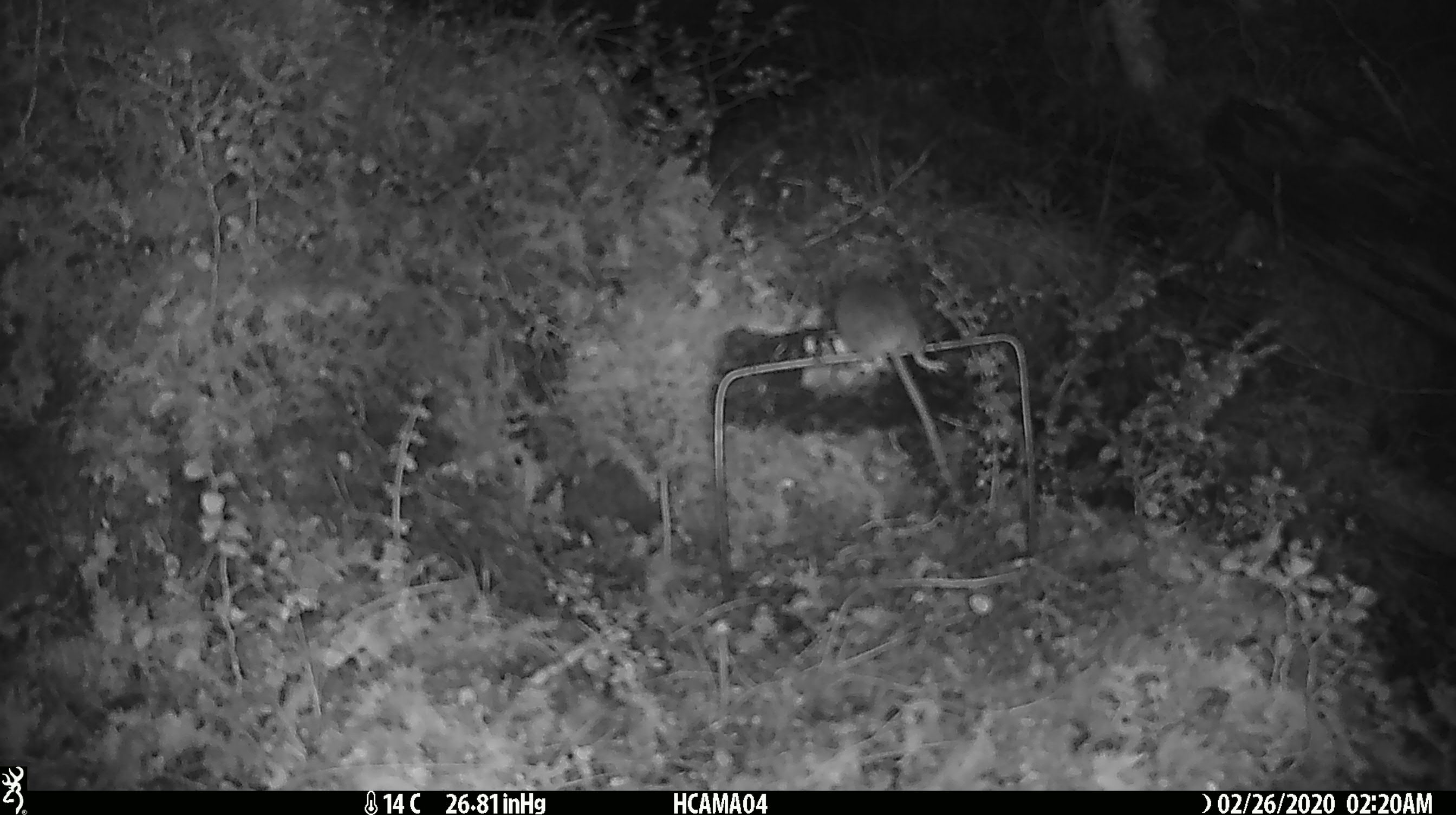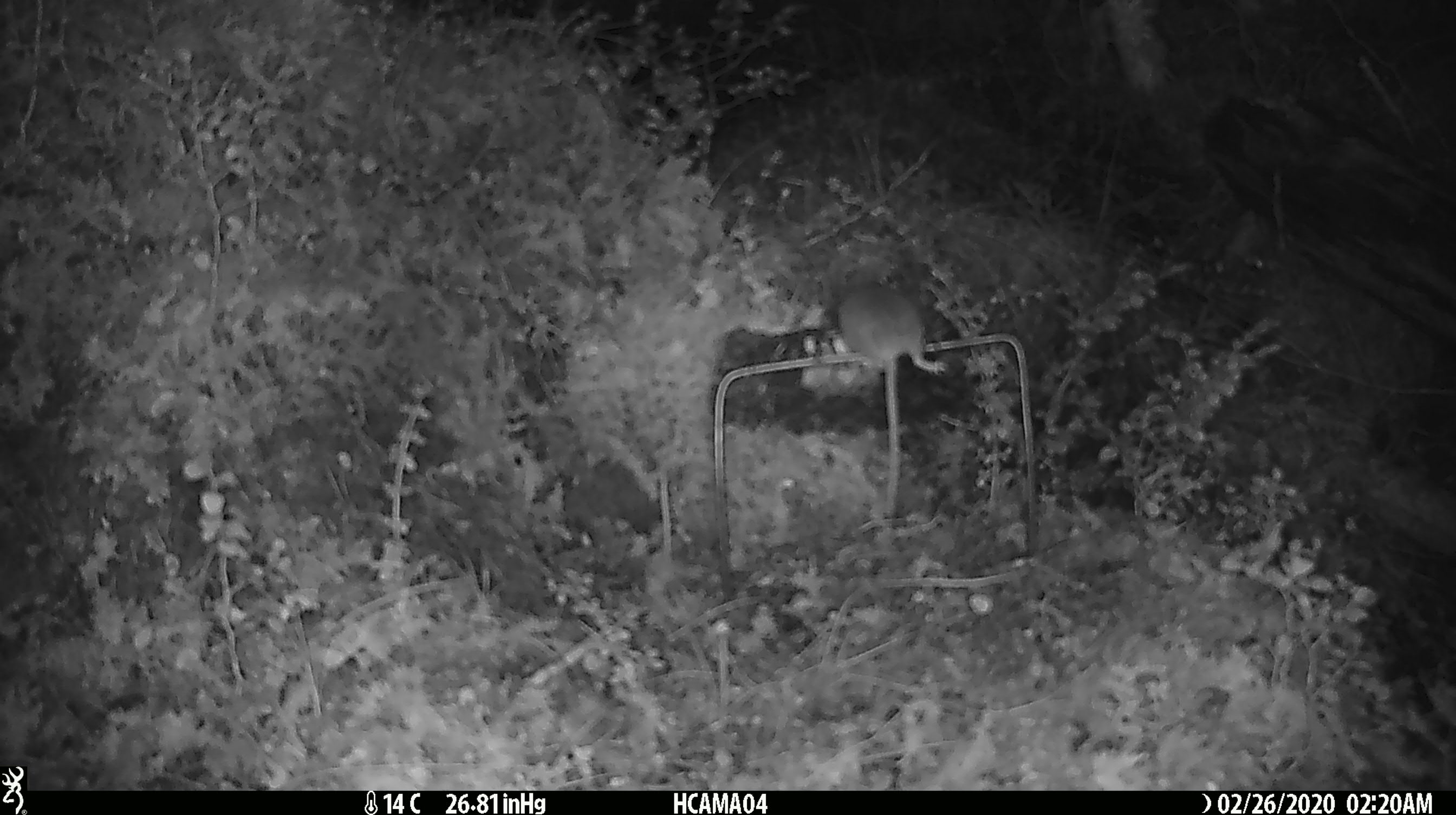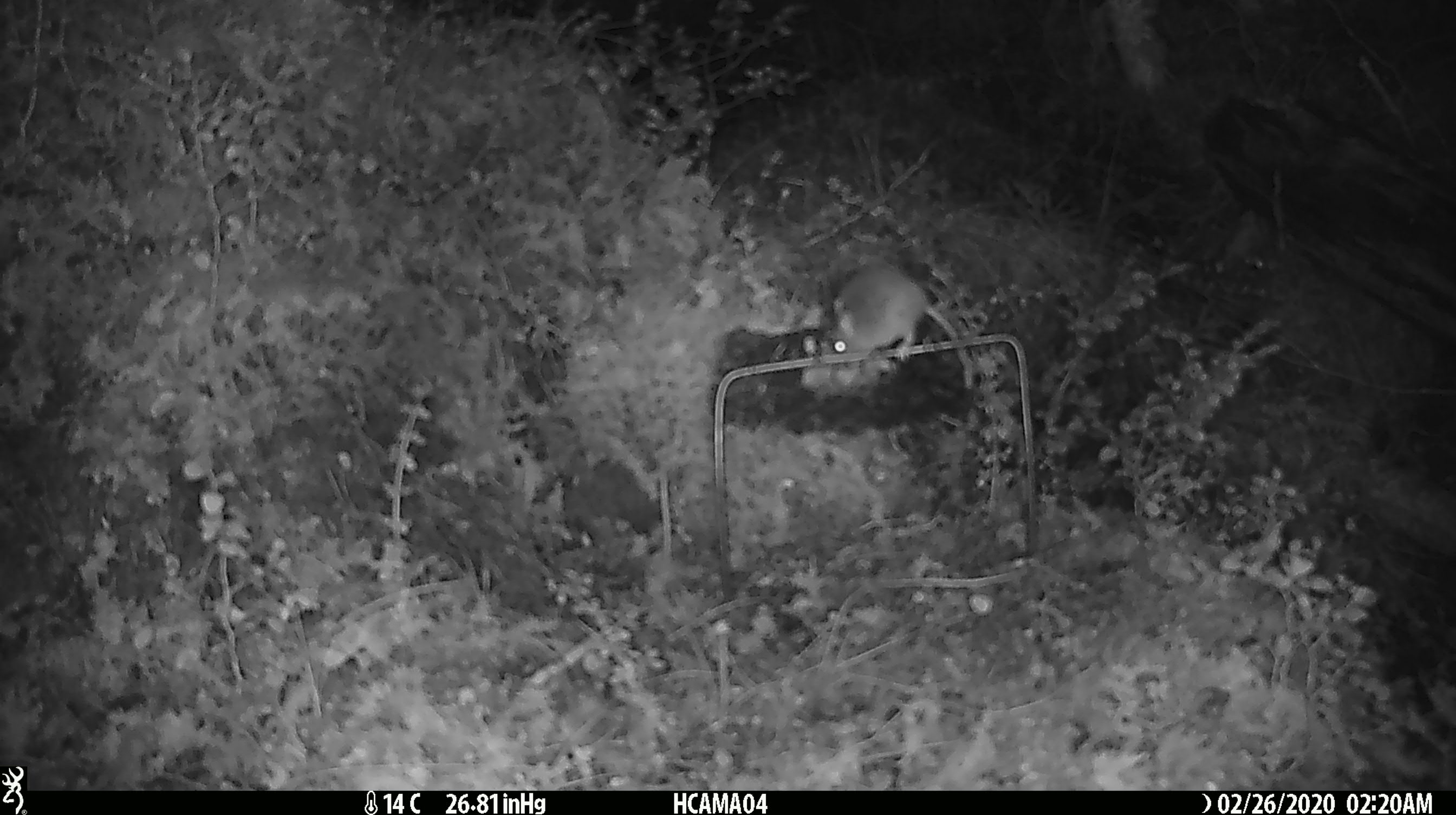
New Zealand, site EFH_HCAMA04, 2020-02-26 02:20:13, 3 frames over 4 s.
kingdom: Animalia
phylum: Chordata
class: Mammalia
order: Rodentia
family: Muridae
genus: Mus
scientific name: Mus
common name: mouse